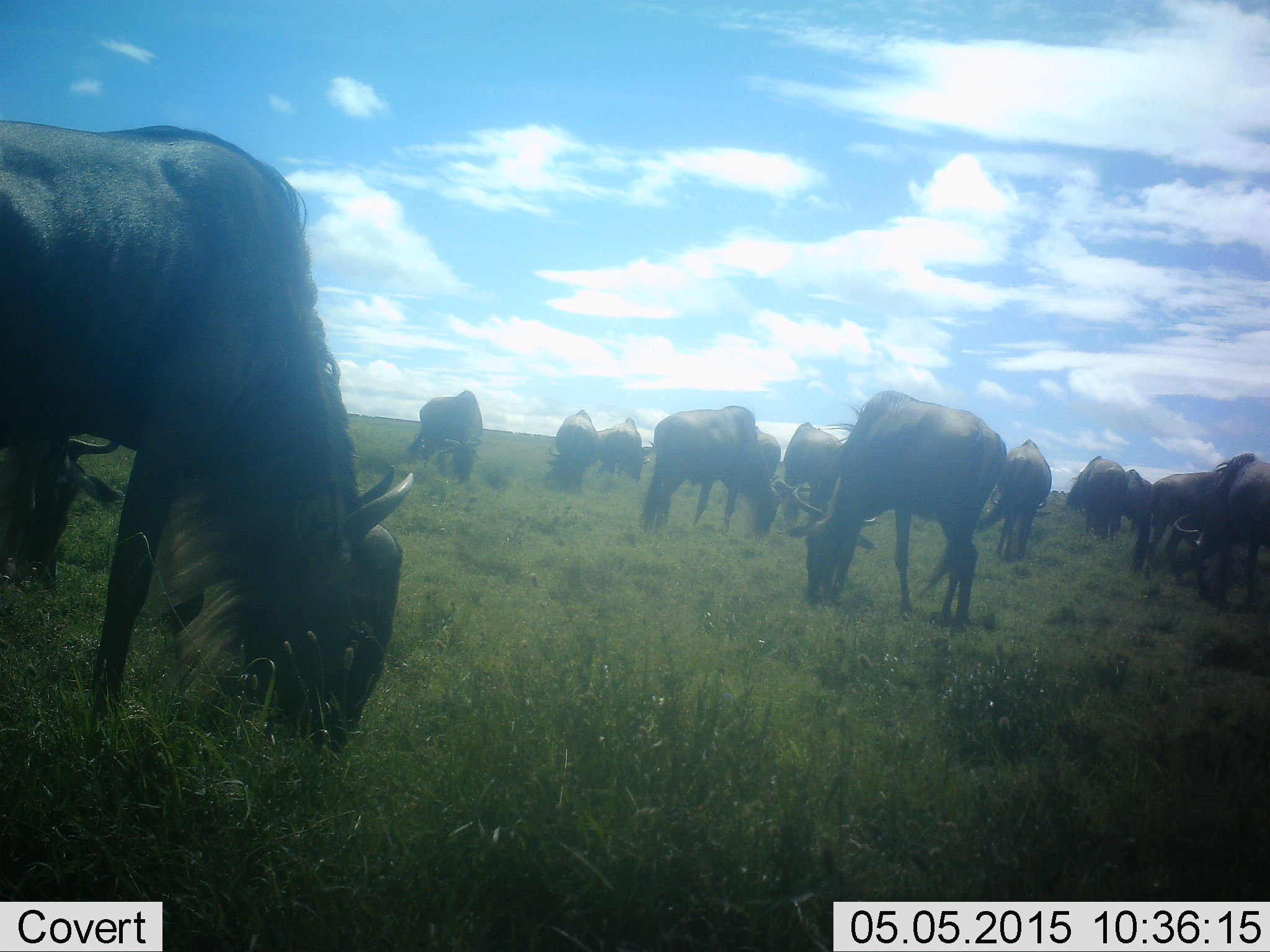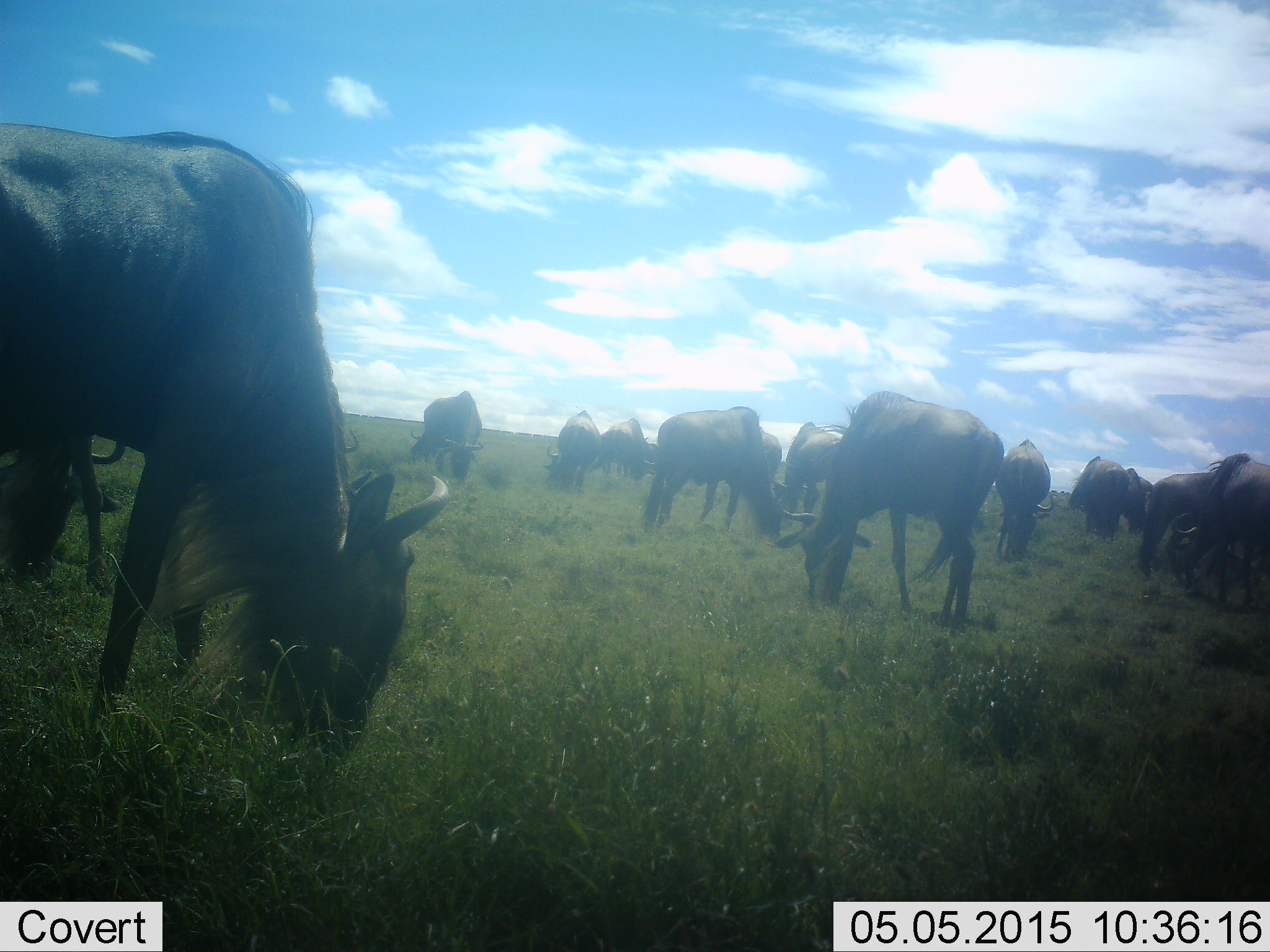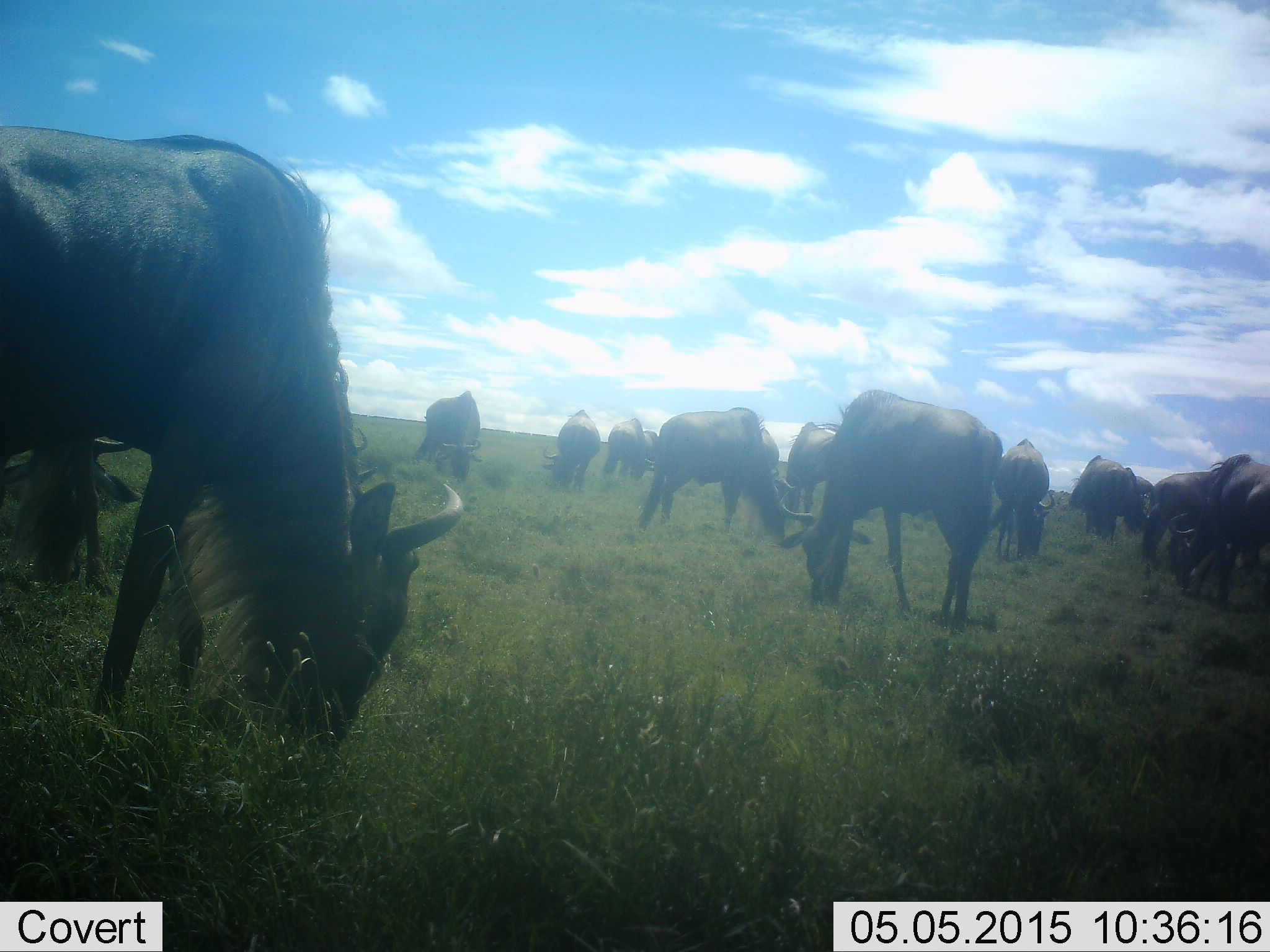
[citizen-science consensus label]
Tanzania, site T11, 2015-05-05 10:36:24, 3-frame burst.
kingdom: Animalia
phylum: Chordata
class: Mammalia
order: Artiodactyla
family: Bovidae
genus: Connochaetes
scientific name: Connochaetes taurinus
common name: blue wildebeest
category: wildebeest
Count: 11-50.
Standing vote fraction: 40%.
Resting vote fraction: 0%.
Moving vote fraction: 10%.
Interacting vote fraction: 0%.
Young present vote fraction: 0%.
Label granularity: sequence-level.